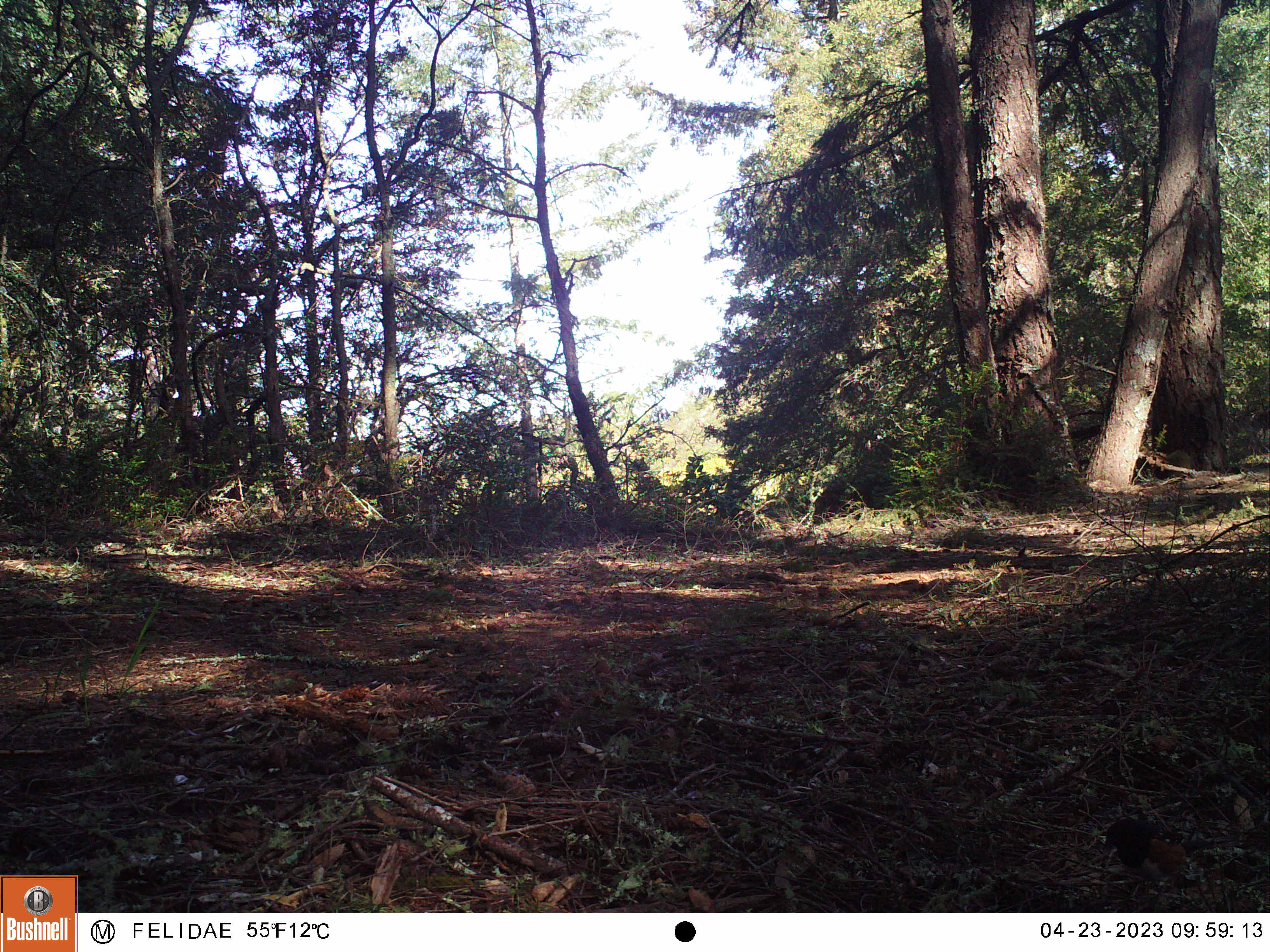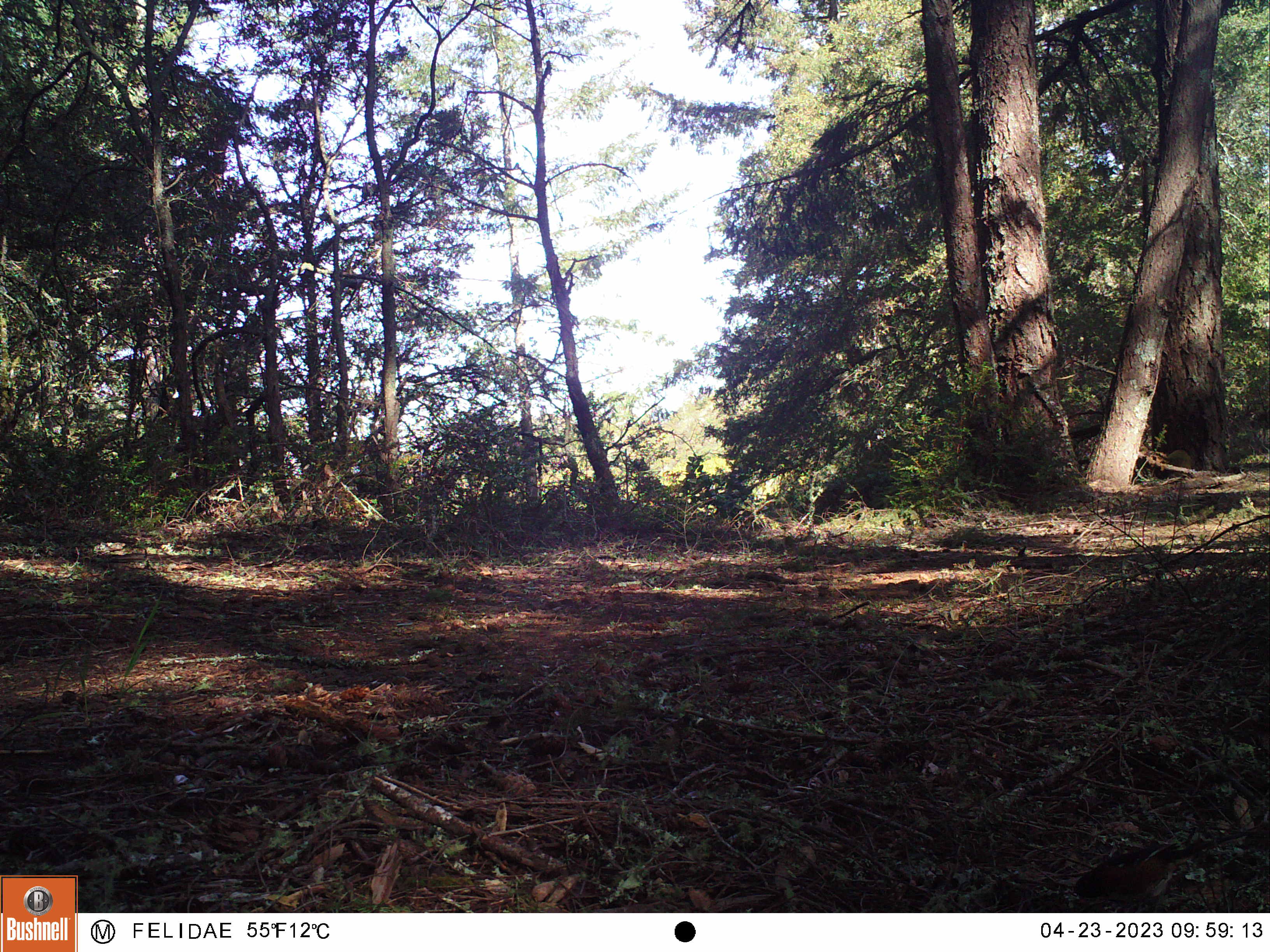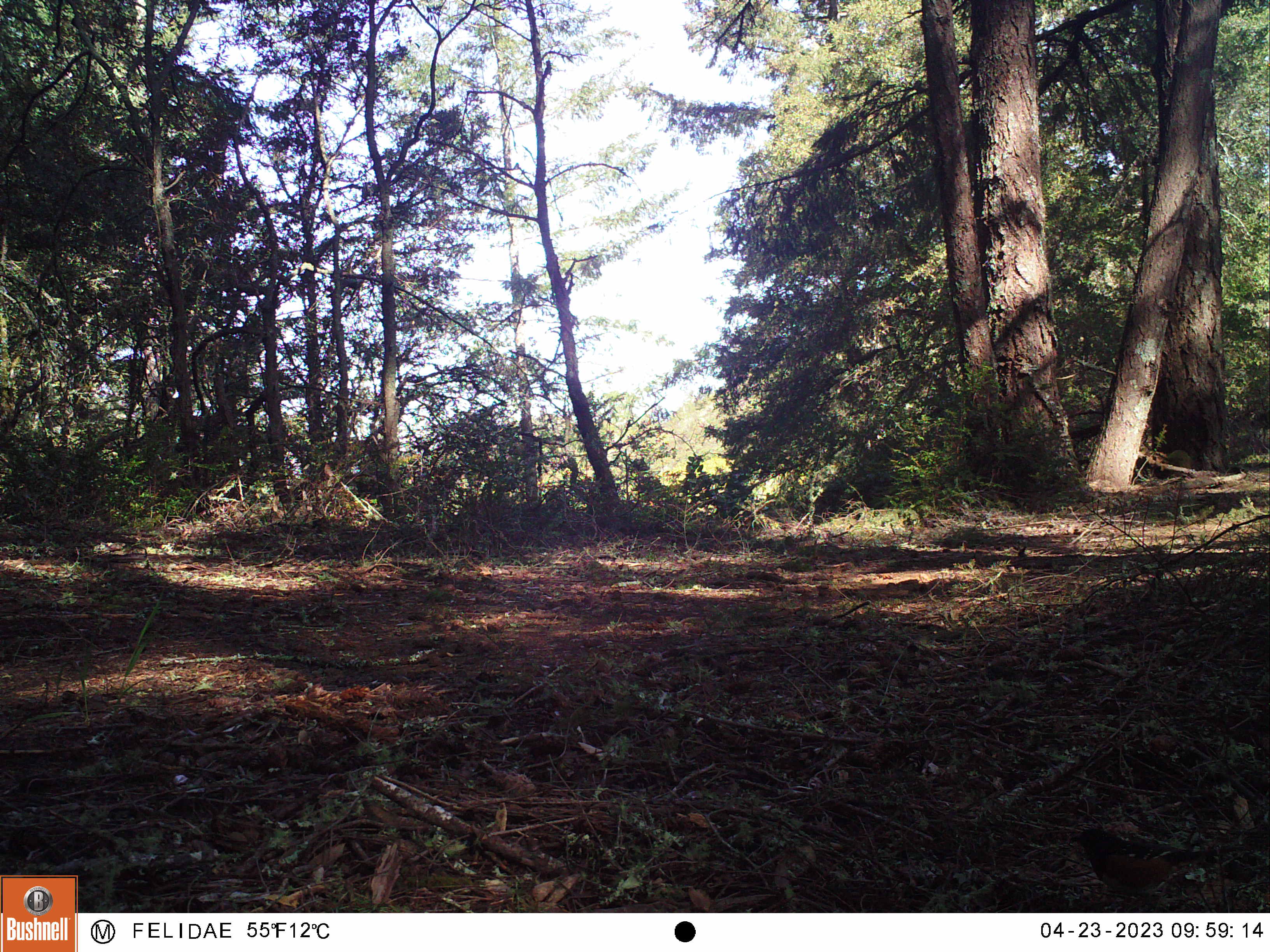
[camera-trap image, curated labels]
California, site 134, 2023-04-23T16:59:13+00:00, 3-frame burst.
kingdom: Animalia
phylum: Chordata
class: Aves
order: Passeriformes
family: Turdidae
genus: Turdus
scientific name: Turdus migratorius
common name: american robin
American robin (Turdus migratorius).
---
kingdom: Animalia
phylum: Chordata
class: Aves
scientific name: Aves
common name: bird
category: unknown bird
Unknown bird (bird) (Aves).